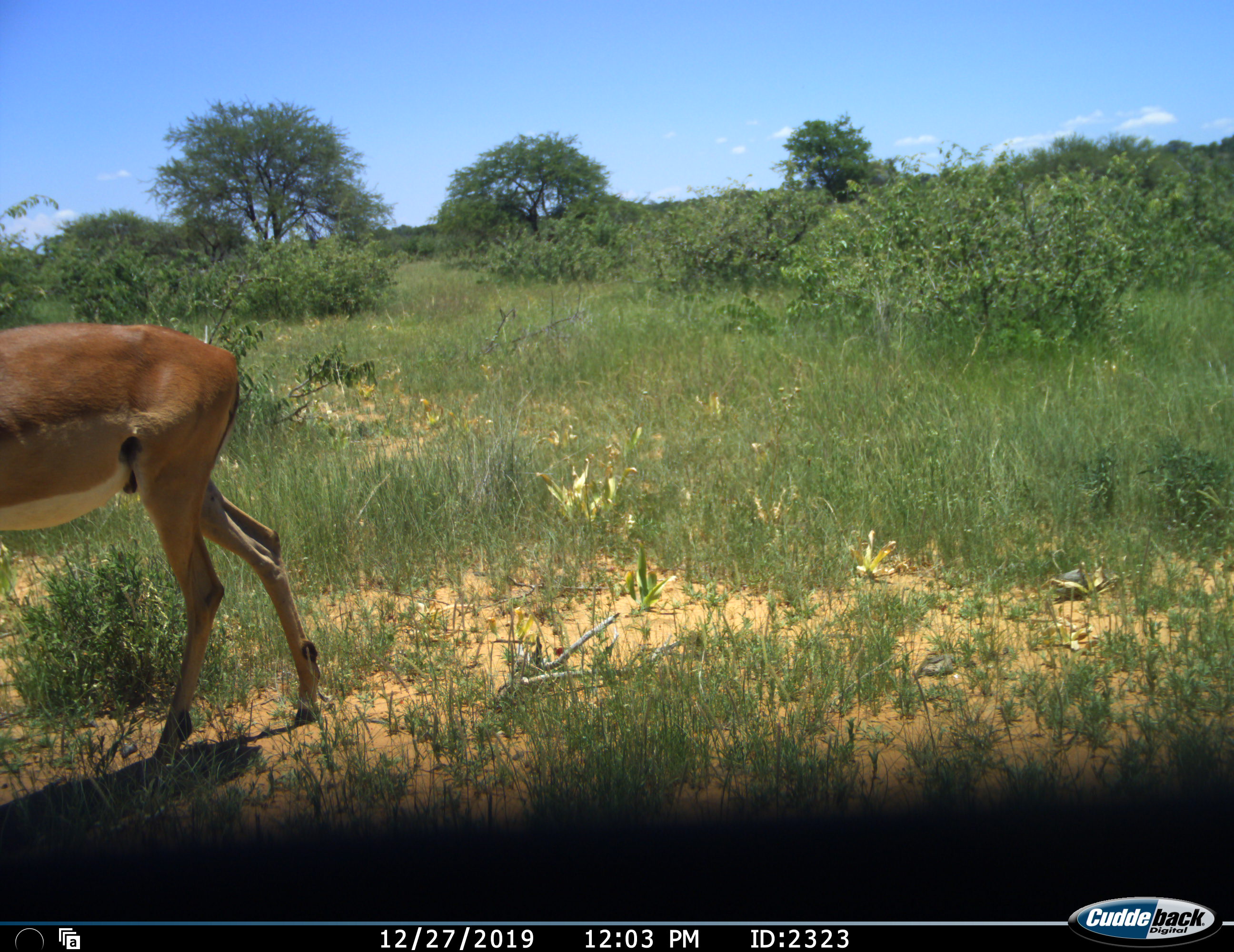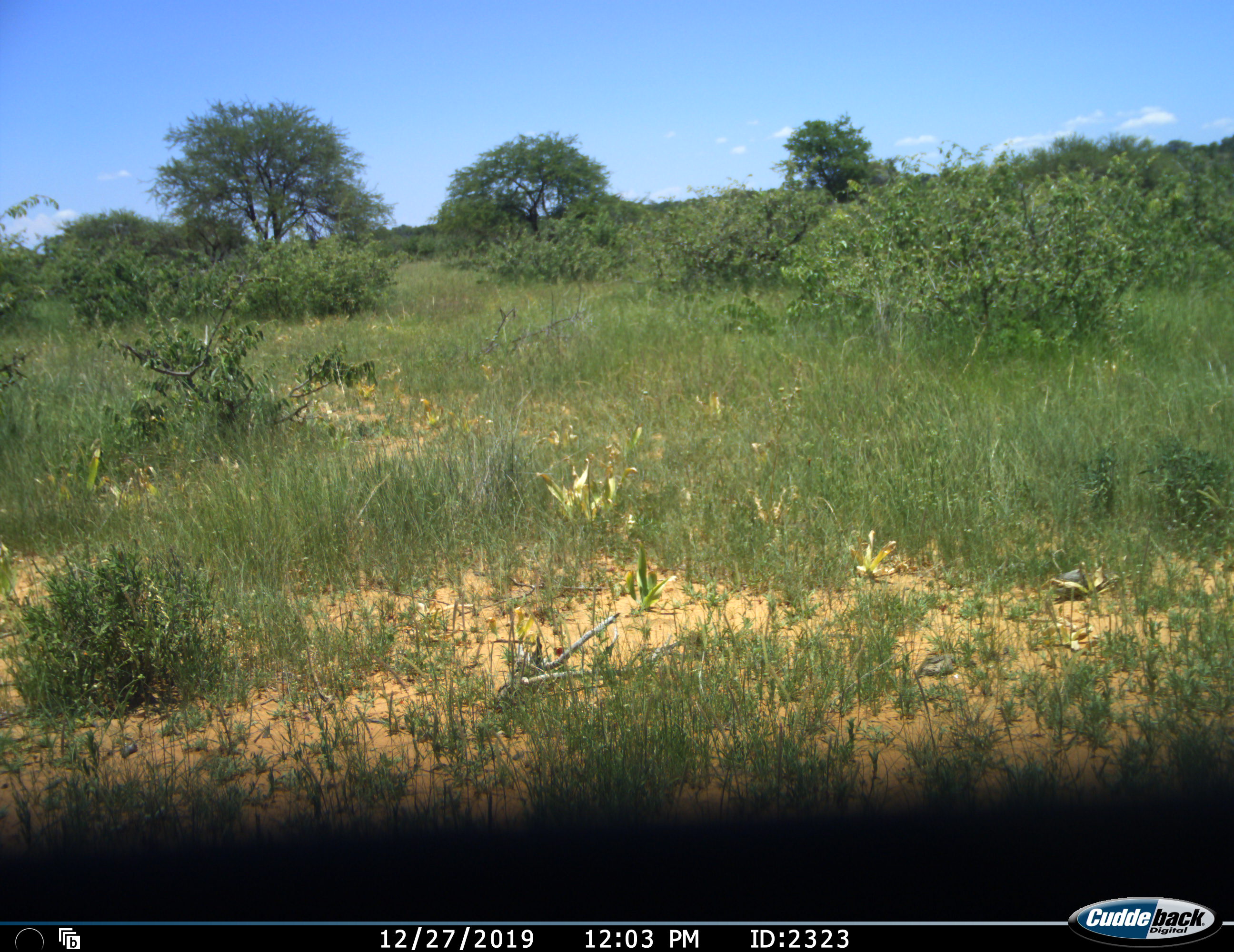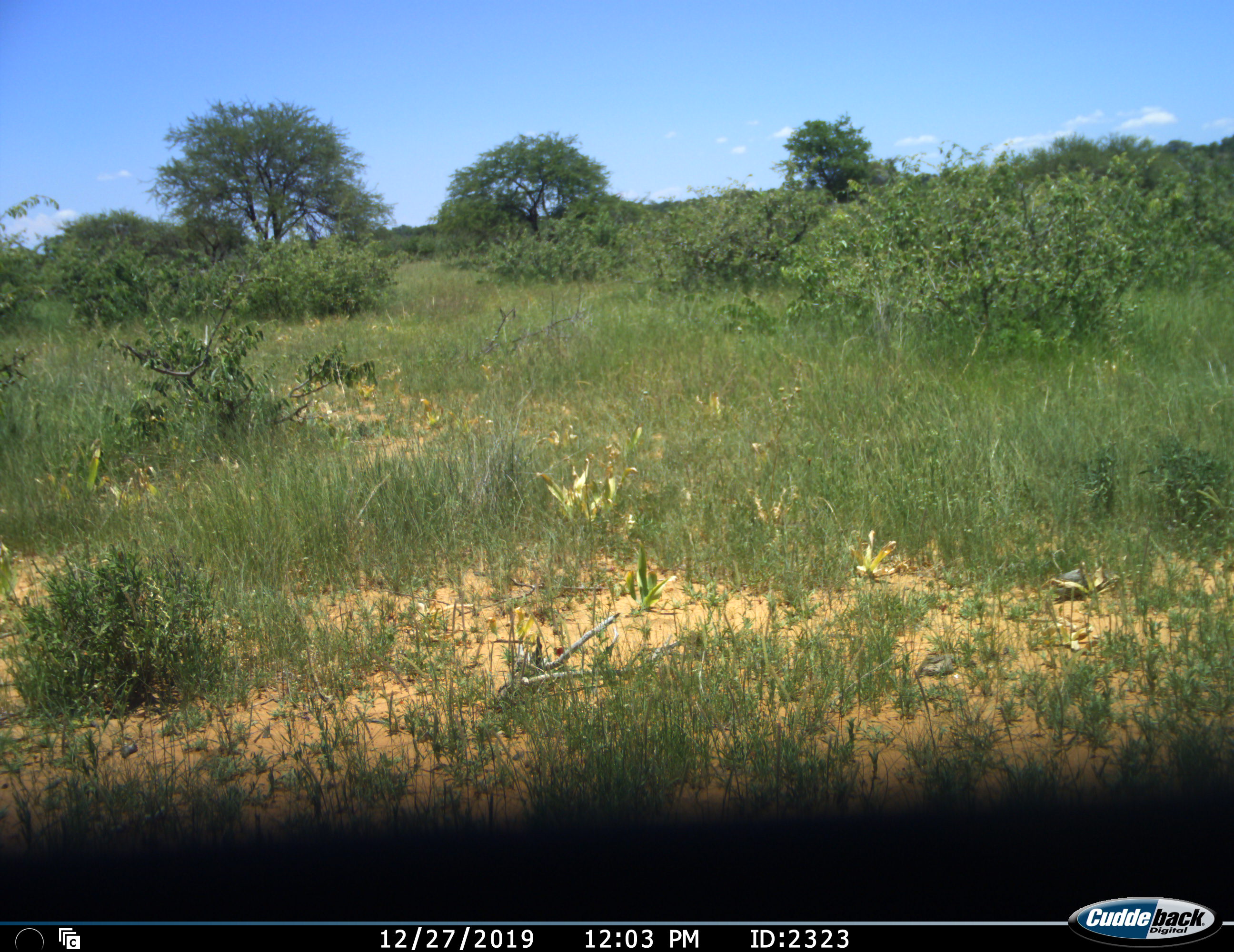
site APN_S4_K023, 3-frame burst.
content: unidentified animal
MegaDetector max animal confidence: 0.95